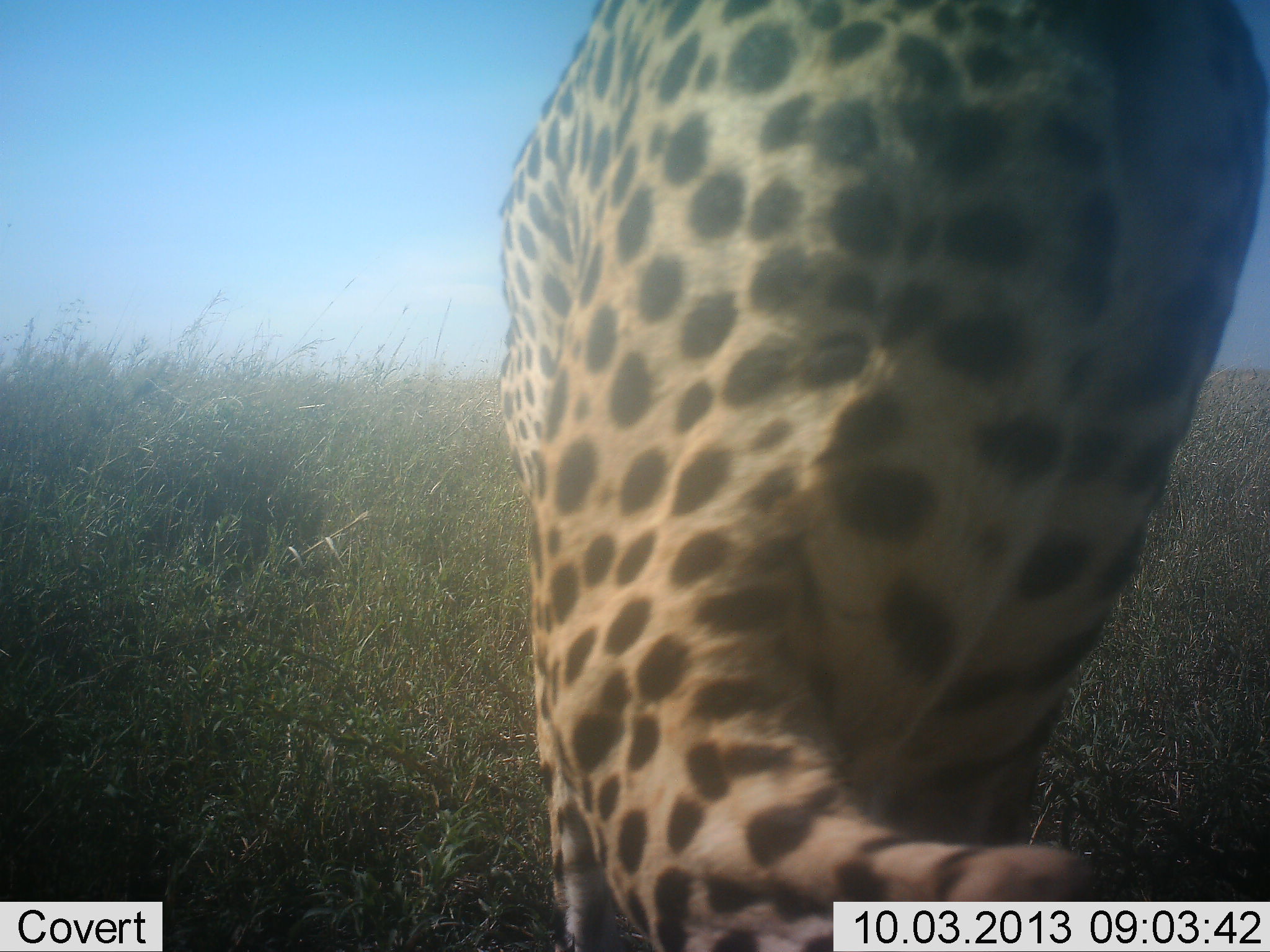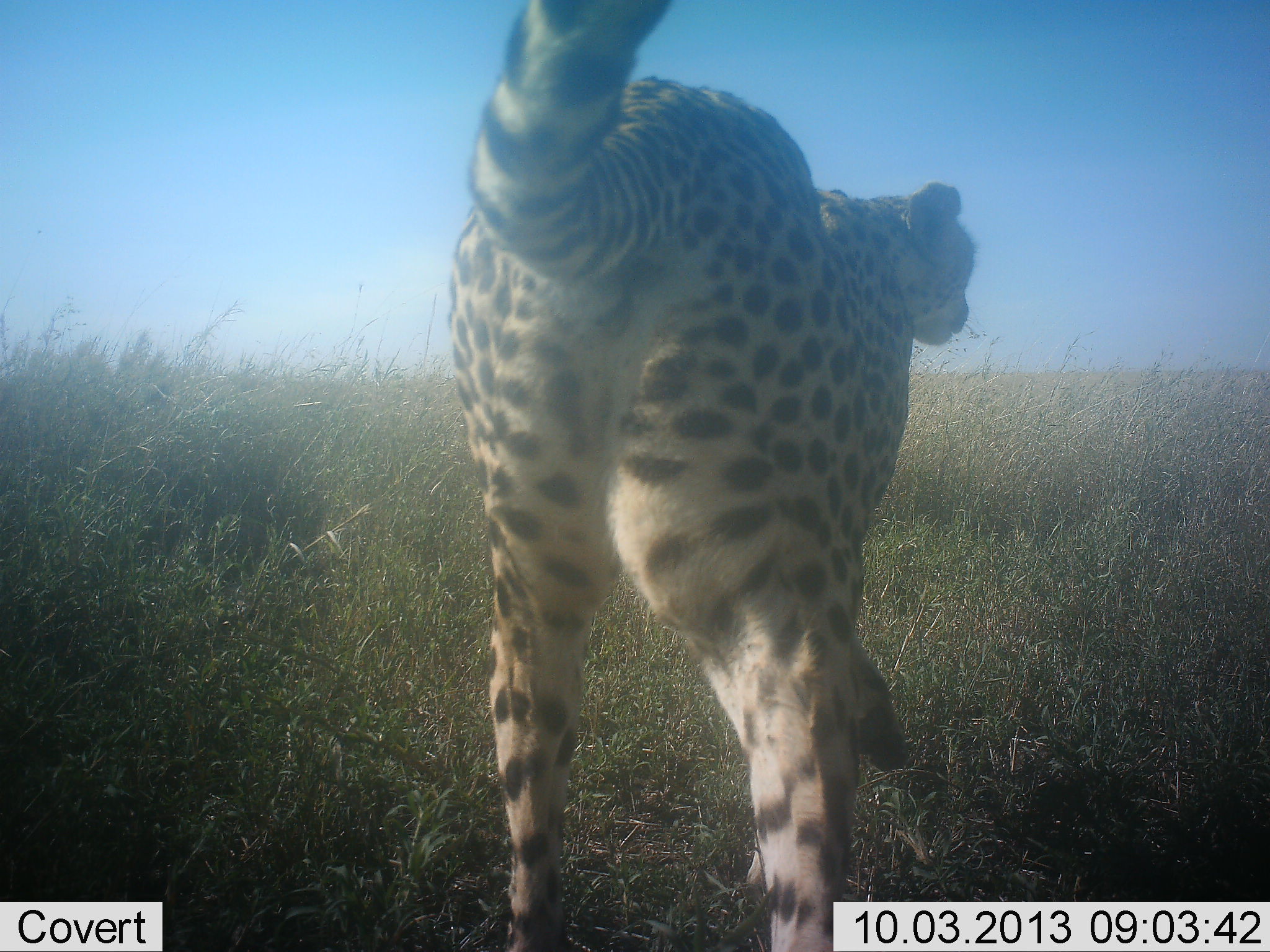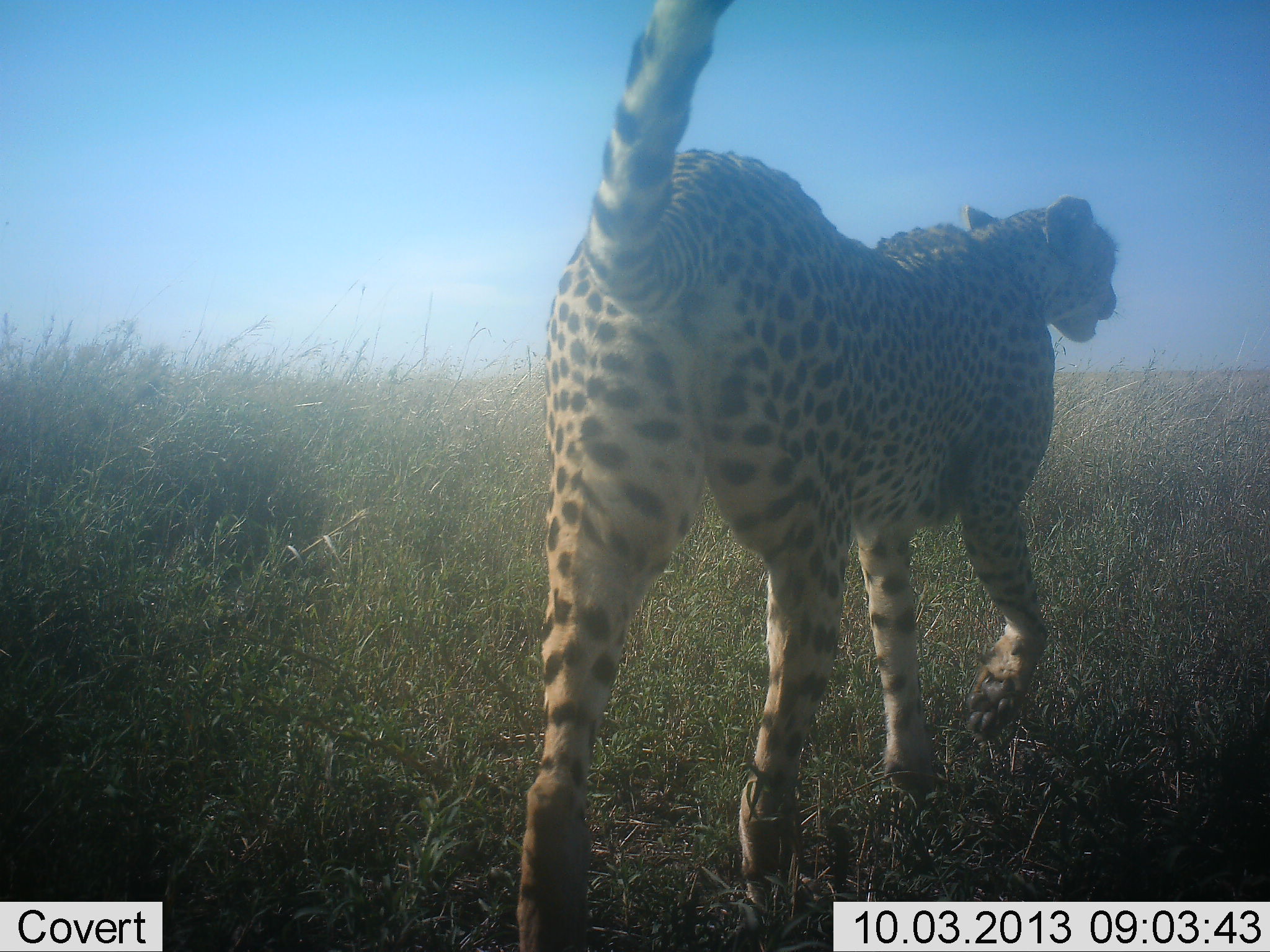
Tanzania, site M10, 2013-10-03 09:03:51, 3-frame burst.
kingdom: Animalia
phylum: Chordata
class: Mammalia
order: Carnivora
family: Felidae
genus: Acinonyx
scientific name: Acinonyx jubatus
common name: cheetah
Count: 1.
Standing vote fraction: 4%.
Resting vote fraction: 0%.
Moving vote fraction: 100%.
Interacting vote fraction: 4%.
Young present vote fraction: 0%.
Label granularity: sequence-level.